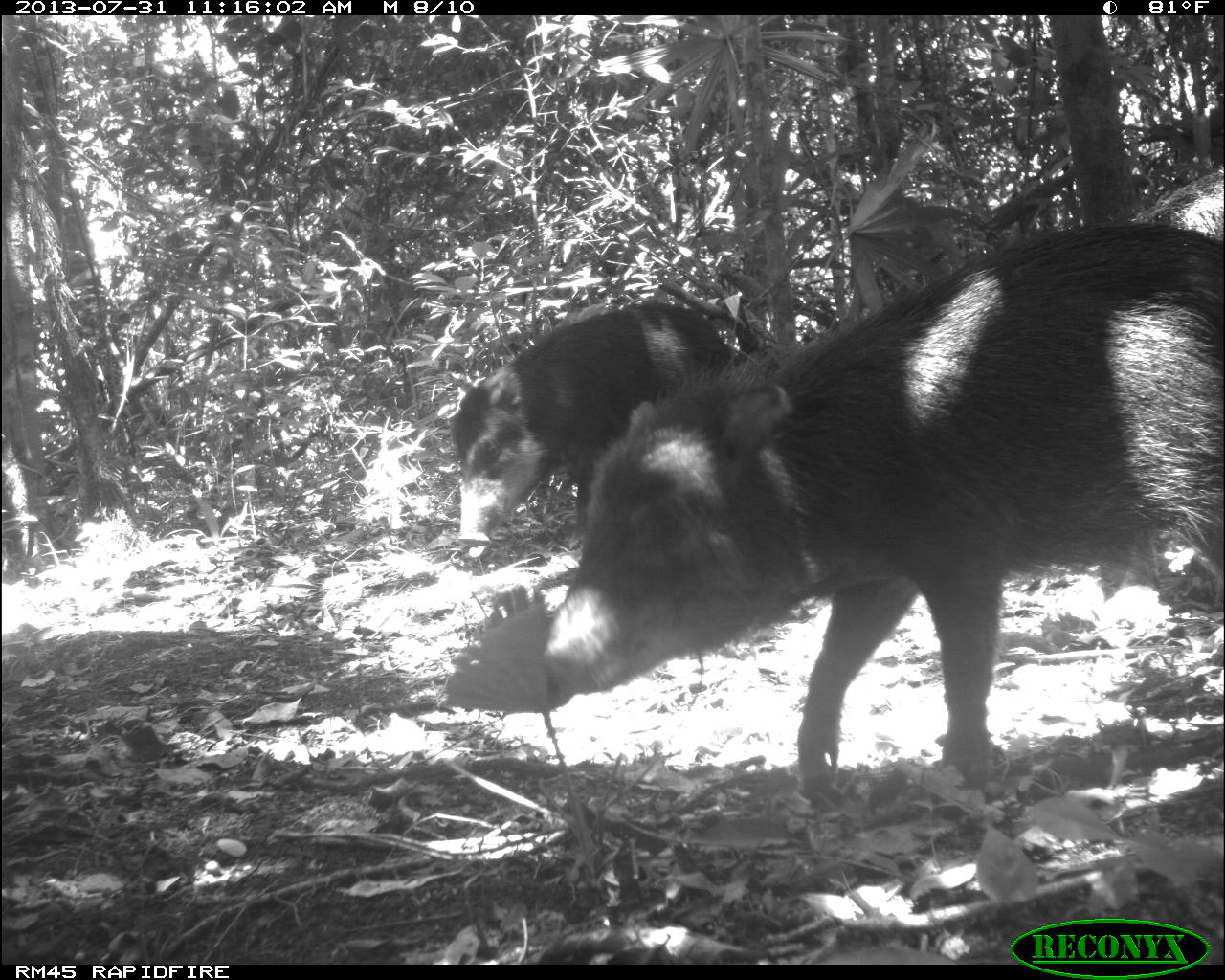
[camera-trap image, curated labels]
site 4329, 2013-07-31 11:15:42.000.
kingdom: Animalia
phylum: Chordata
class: Mammalia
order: Artiodactyla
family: Tayassuidae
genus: Tayassu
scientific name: Tayassu pecari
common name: white-lipped peccary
Tayassu pecari (white-lipped peccary), count 10.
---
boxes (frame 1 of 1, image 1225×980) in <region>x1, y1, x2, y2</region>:
tayassu pecari: <region>545, 216, 1224, 806</region>; <region>449, 299, 785, 550</region>; <region>1145, 167, 1225, 242</region>